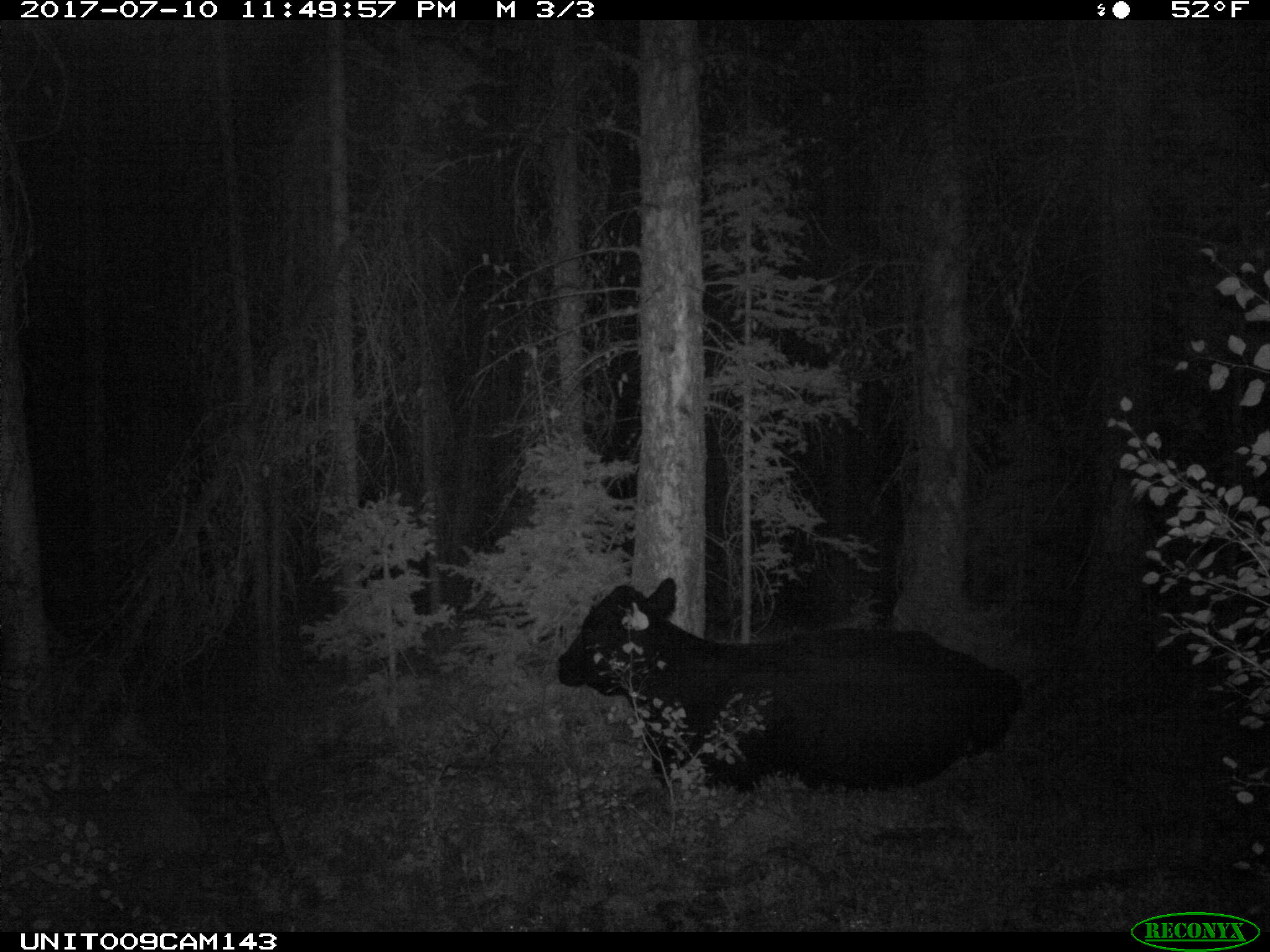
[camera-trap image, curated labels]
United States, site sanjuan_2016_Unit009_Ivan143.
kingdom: Animalia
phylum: Chordata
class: Mammalia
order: Artiodactyla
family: Bovidae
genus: Bos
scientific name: Bos taurus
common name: domestic cow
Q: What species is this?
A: Bos taurus (domestic cow).